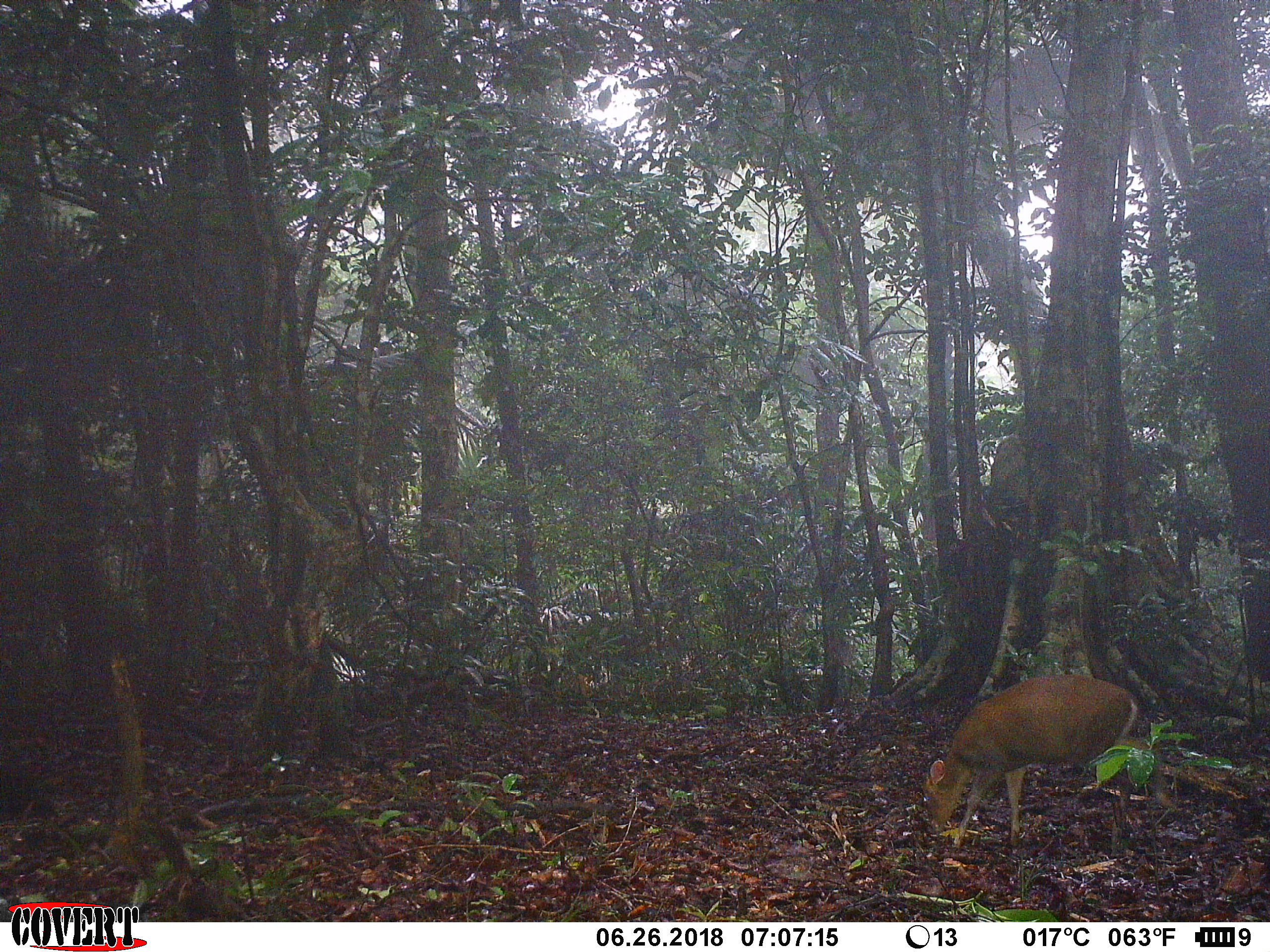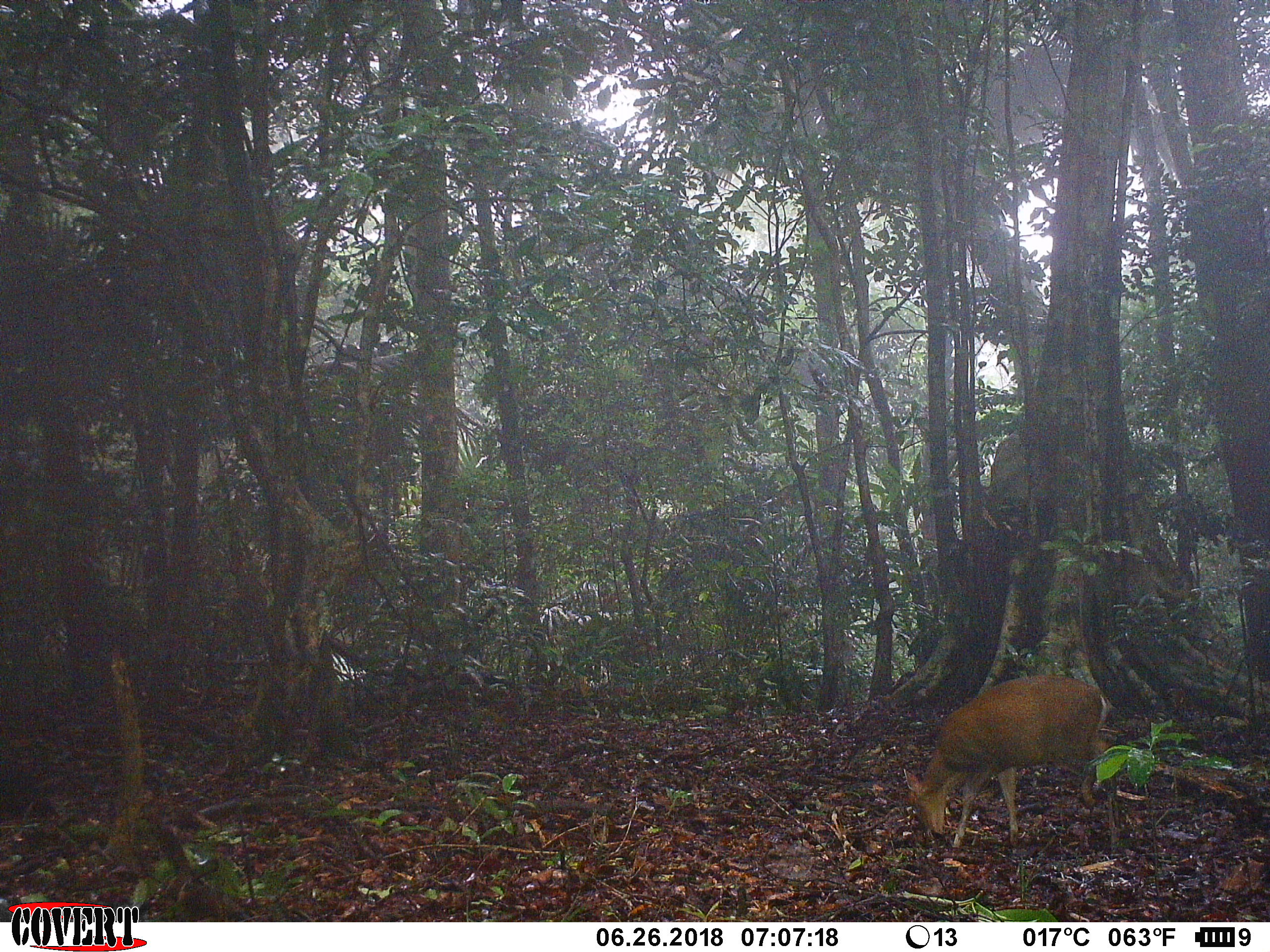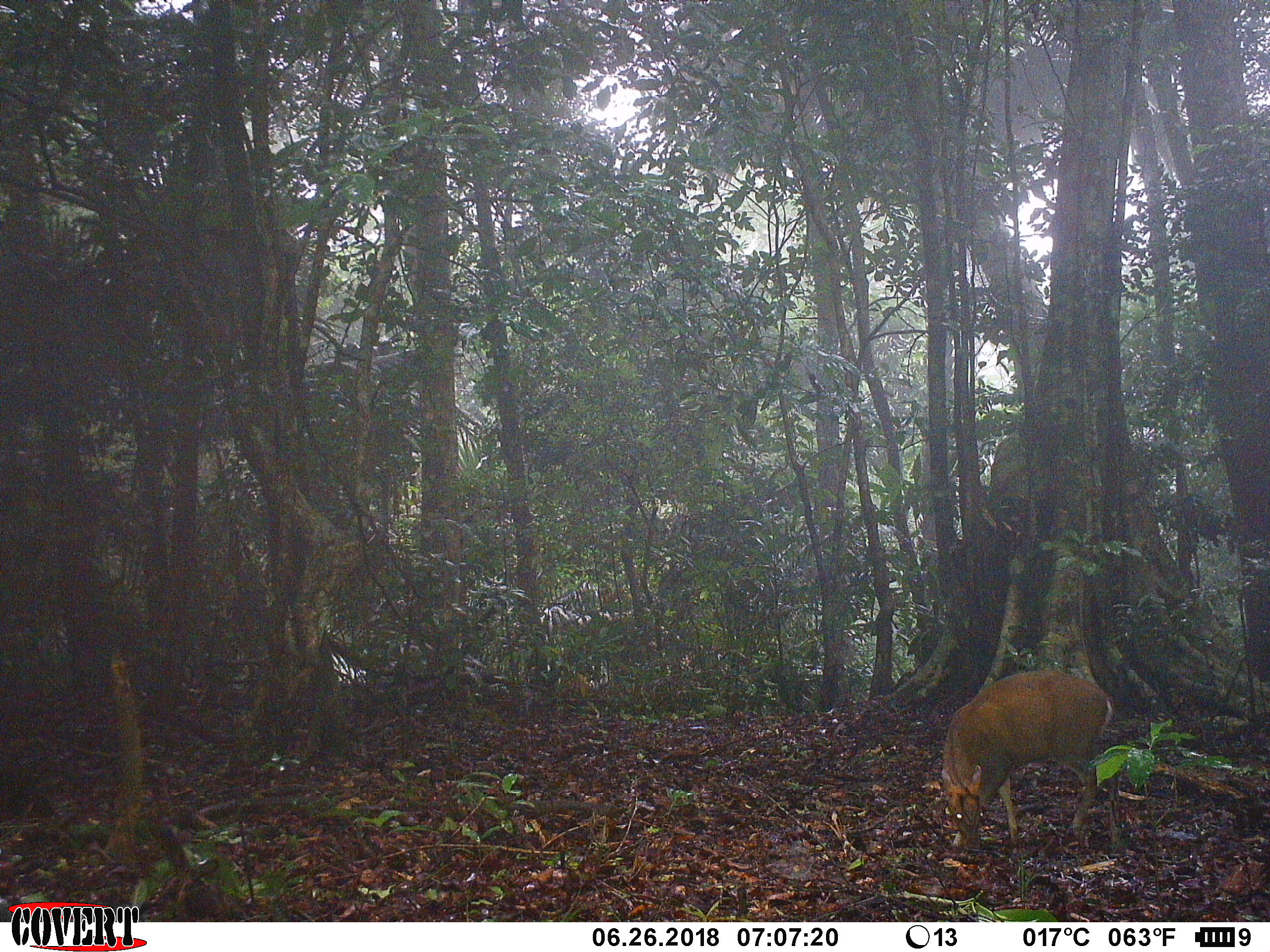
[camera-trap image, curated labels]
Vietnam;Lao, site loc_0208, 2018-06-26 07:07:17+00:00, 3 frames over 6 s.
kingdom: Animalia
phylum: Chordata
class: Mammalia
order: Artiodactyla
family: Cervidae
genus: Muntiacus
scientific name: Muntiacus rooseveltorum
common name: roosevelt's muntjac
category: roosevelts muntjac group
Roosevelts muntjac group (roosevelt's muntjac) (Muntiacus rooseveltorum). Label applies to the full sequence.